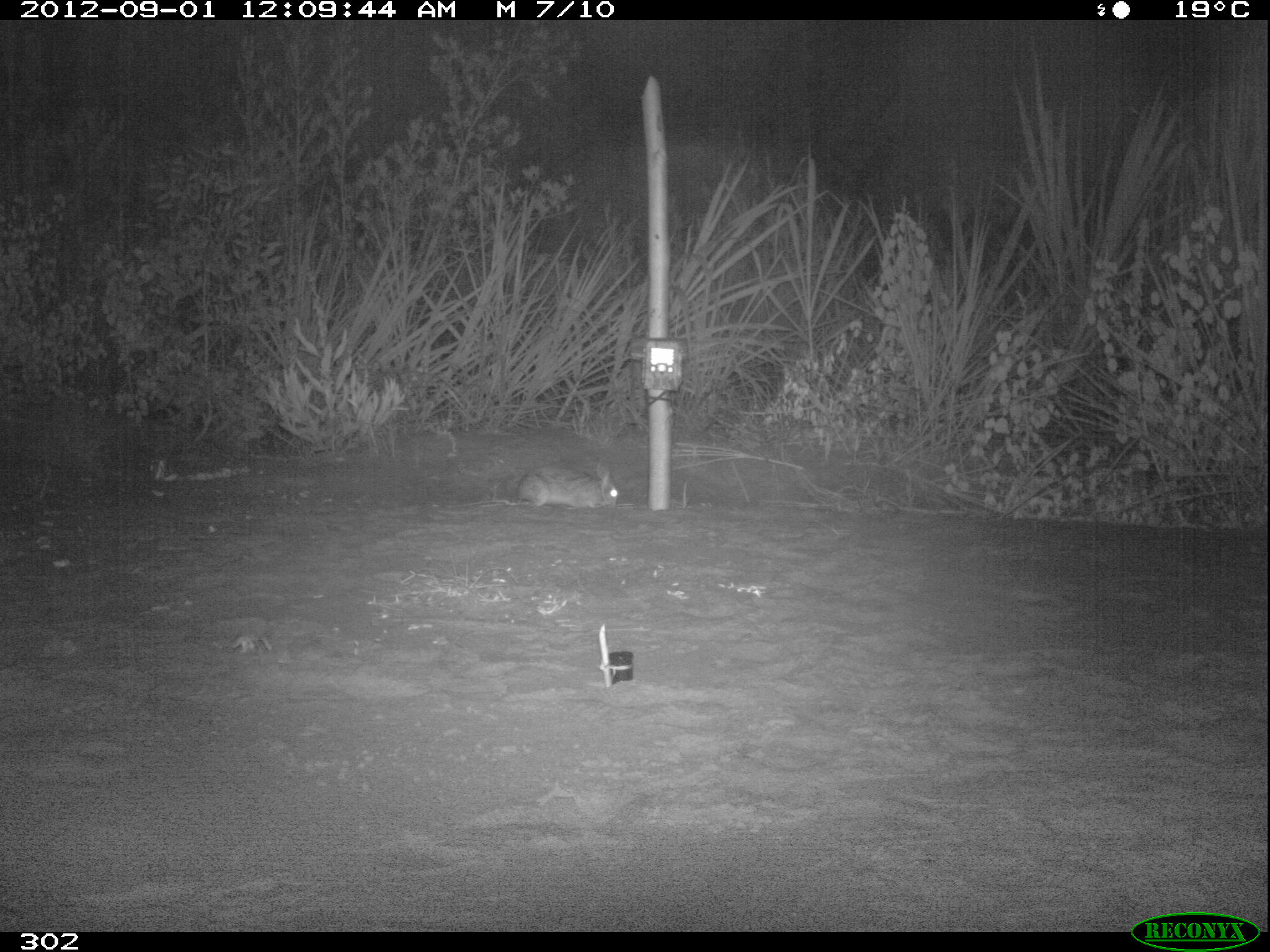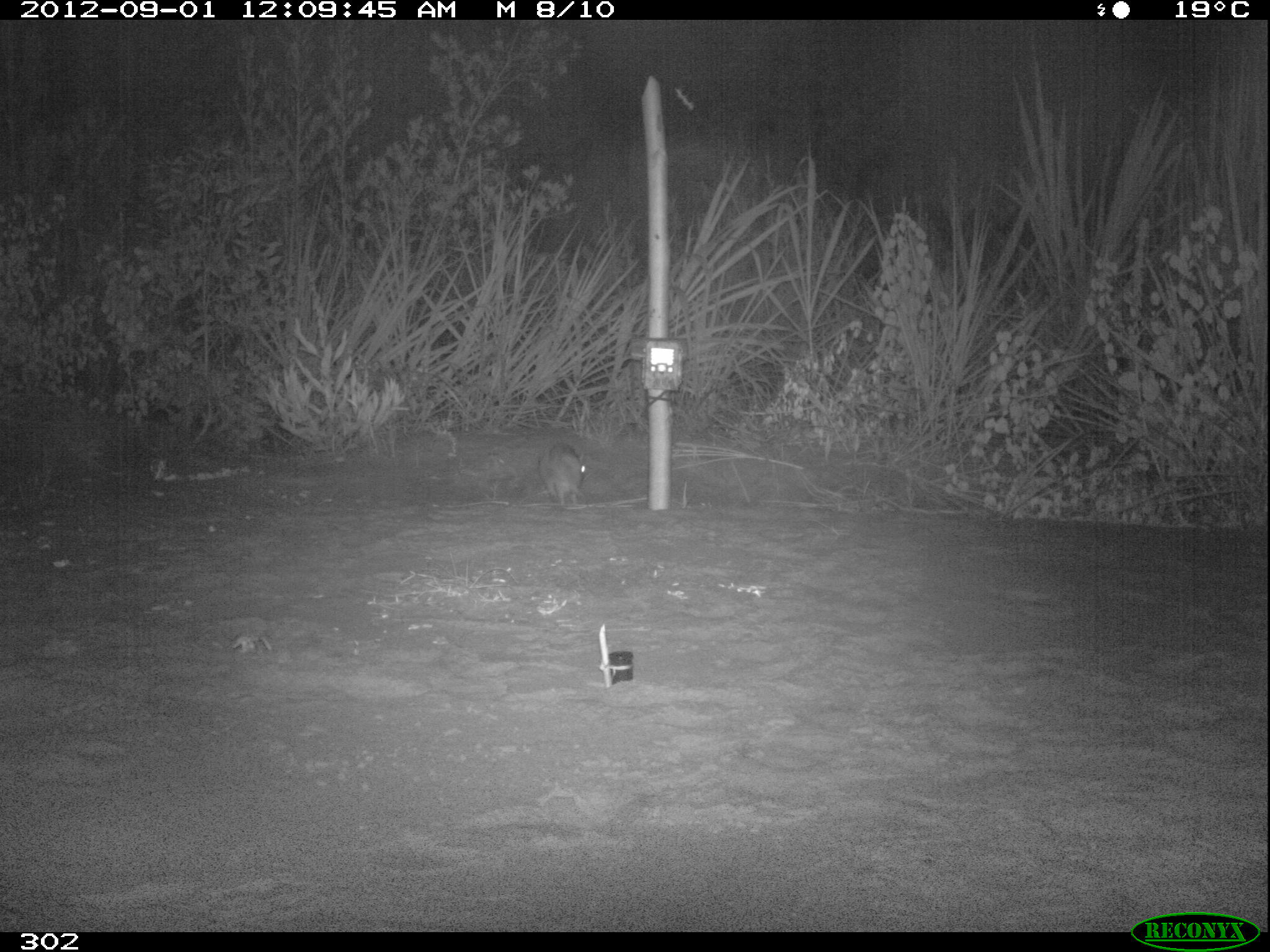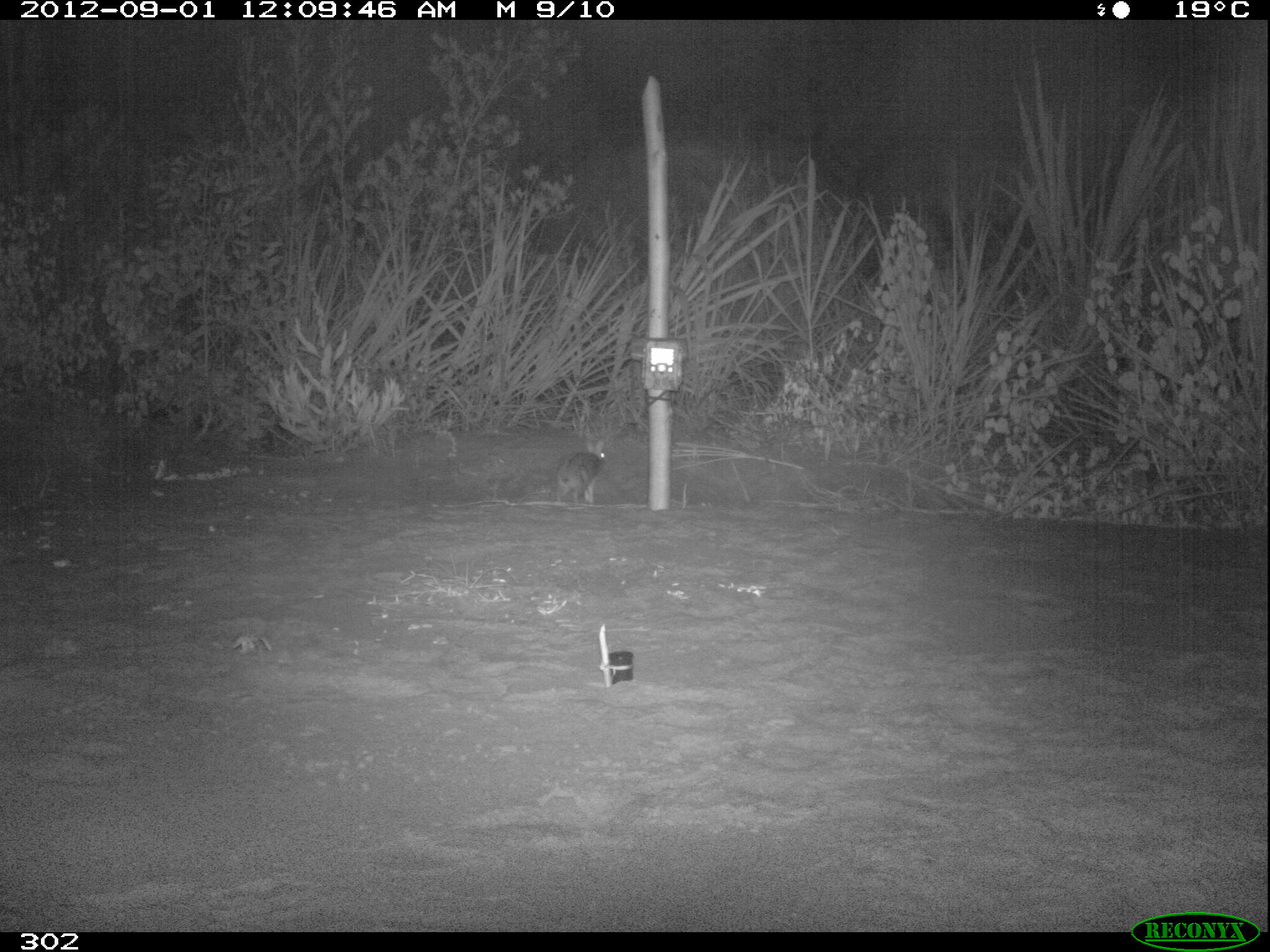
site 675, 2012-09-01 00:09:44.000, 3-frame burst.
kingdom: Animalia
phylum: Chordata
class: Mammalia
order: Lagomorpha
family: Leporidae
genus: Sylvilagus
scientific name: Sylvilagus brasiliensis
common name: tapeti